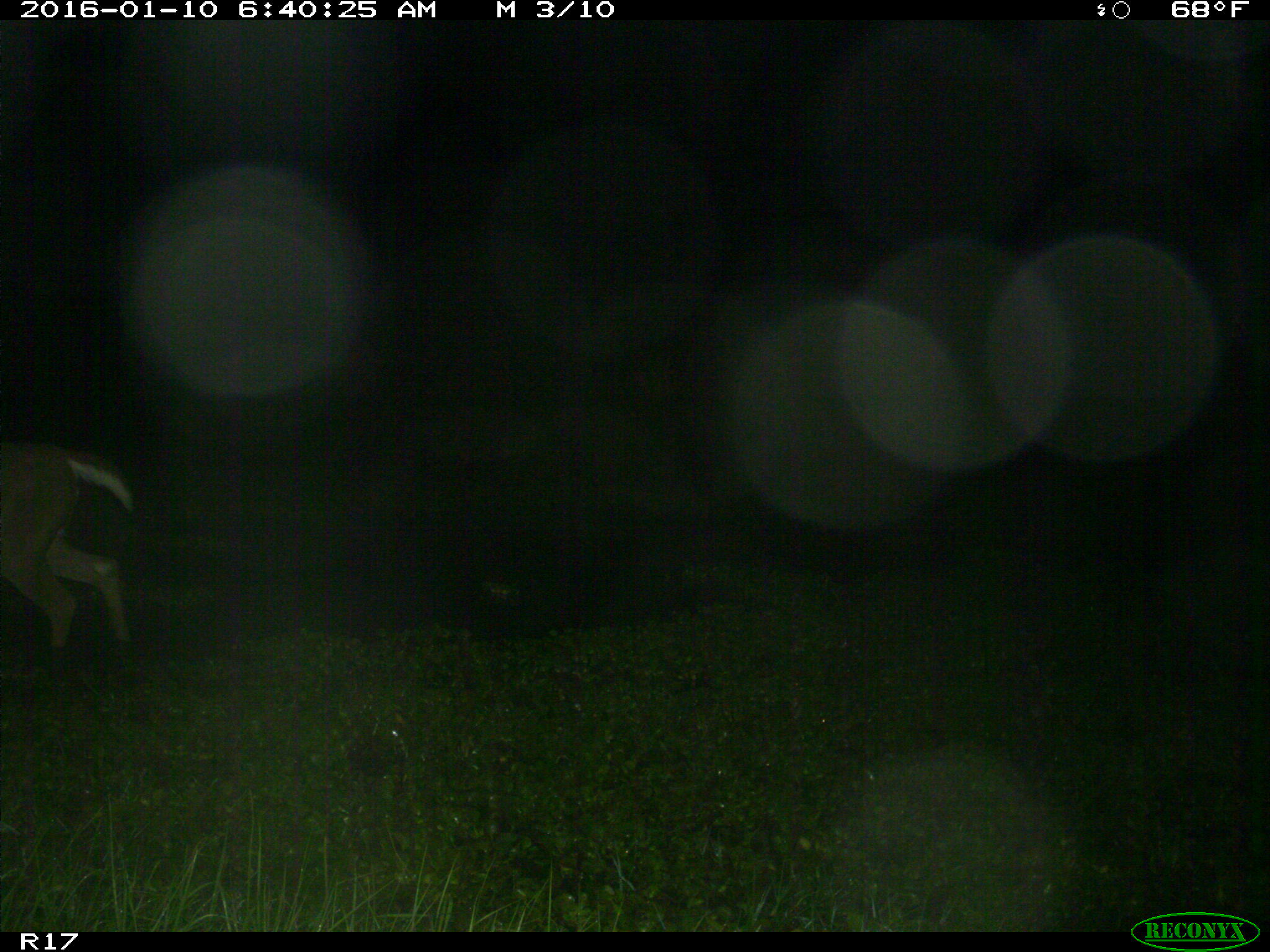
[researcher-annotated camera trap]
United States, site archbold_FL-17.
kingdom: Animalia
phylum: Chordata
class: Mammalia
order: Artiodactyla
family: Cervidae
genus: Odocoileus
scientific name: Odocoileus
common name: deer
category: unidentified deer